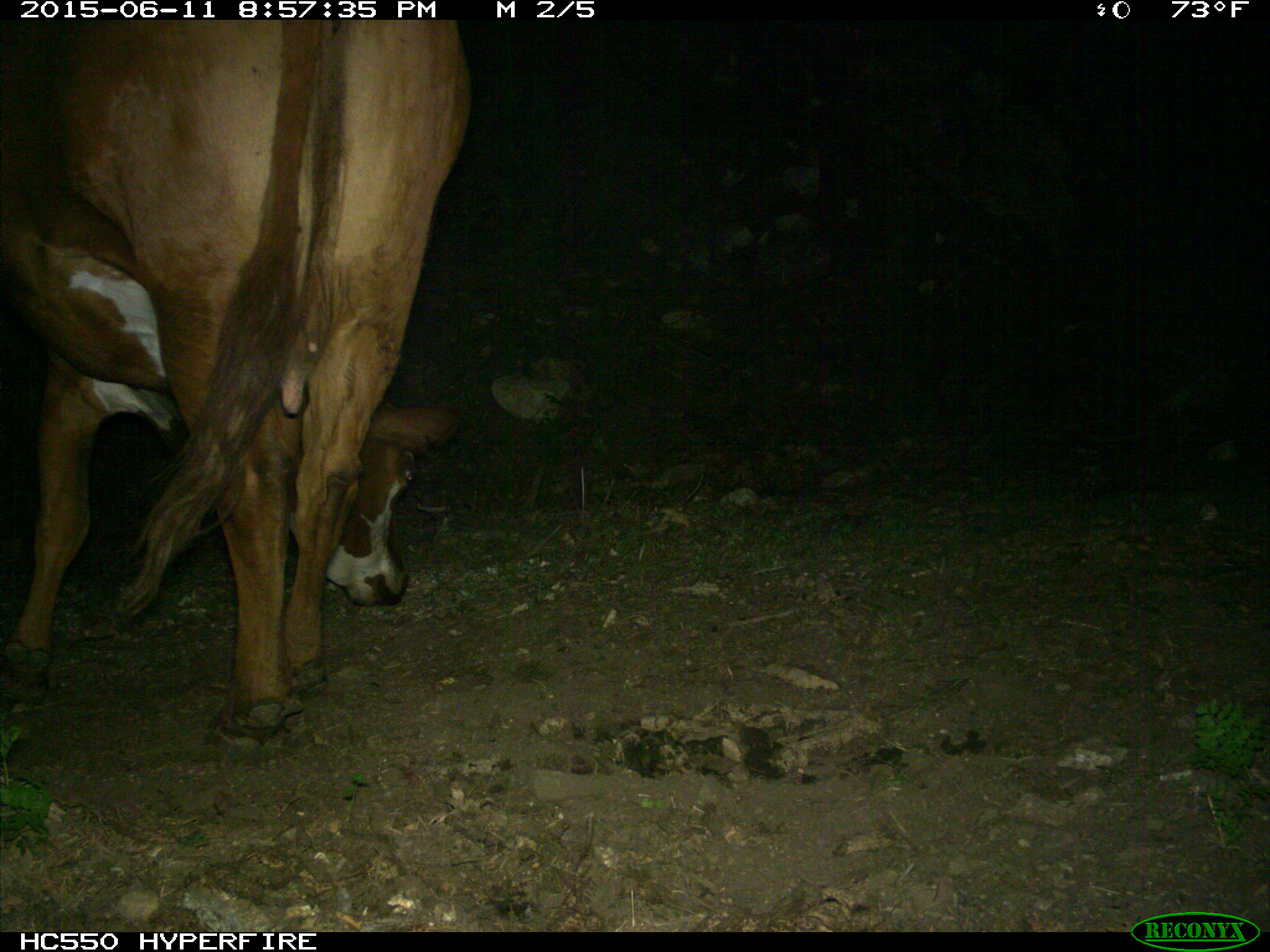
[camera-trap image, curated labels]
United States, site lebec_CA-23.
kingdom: Animalia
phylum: Chordata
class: Mammalia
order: Artiodactyla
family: Bovidae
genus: Bos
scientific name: Bos taurus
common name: domestic cow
Bos taurus (domestic cow).